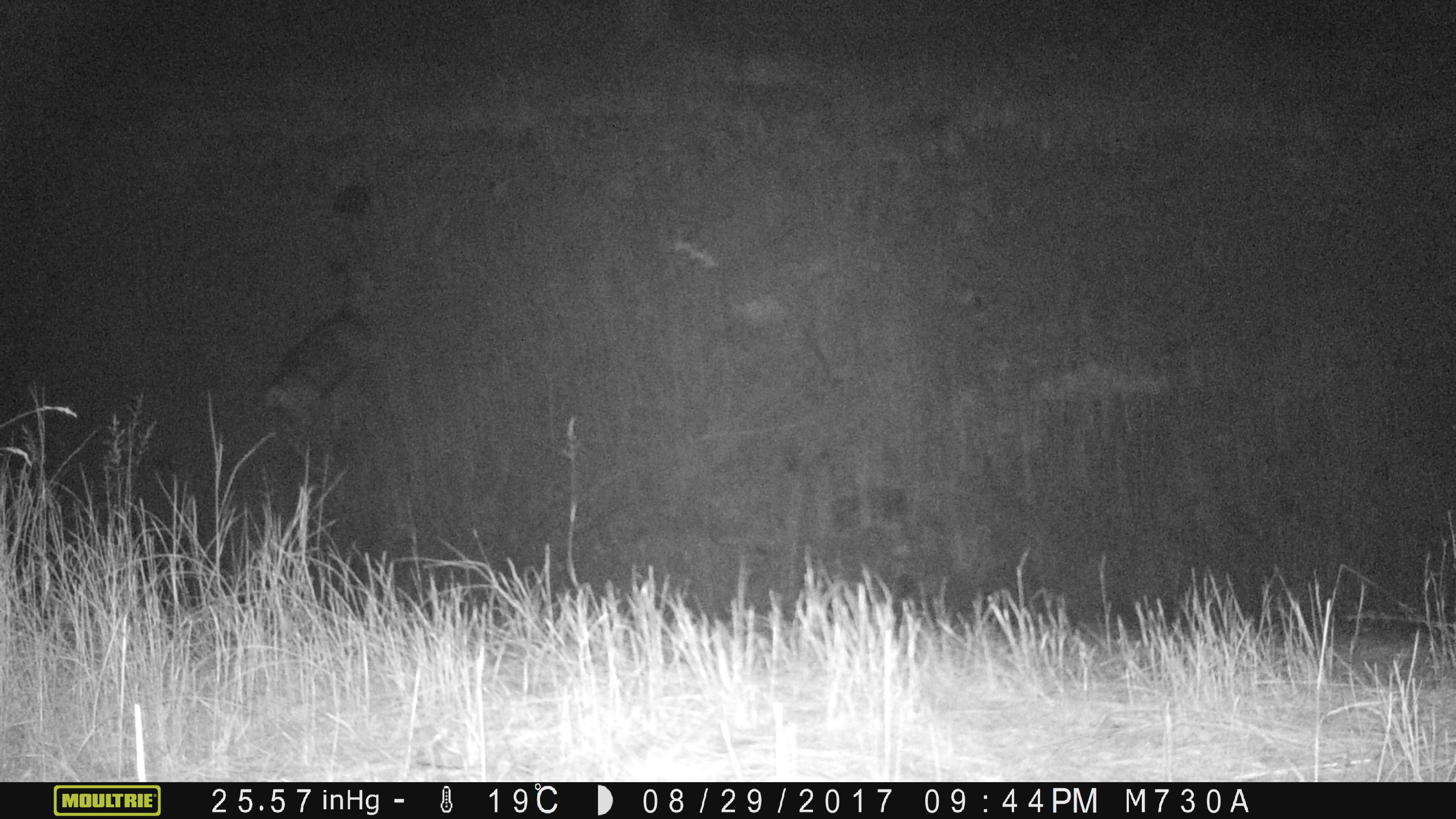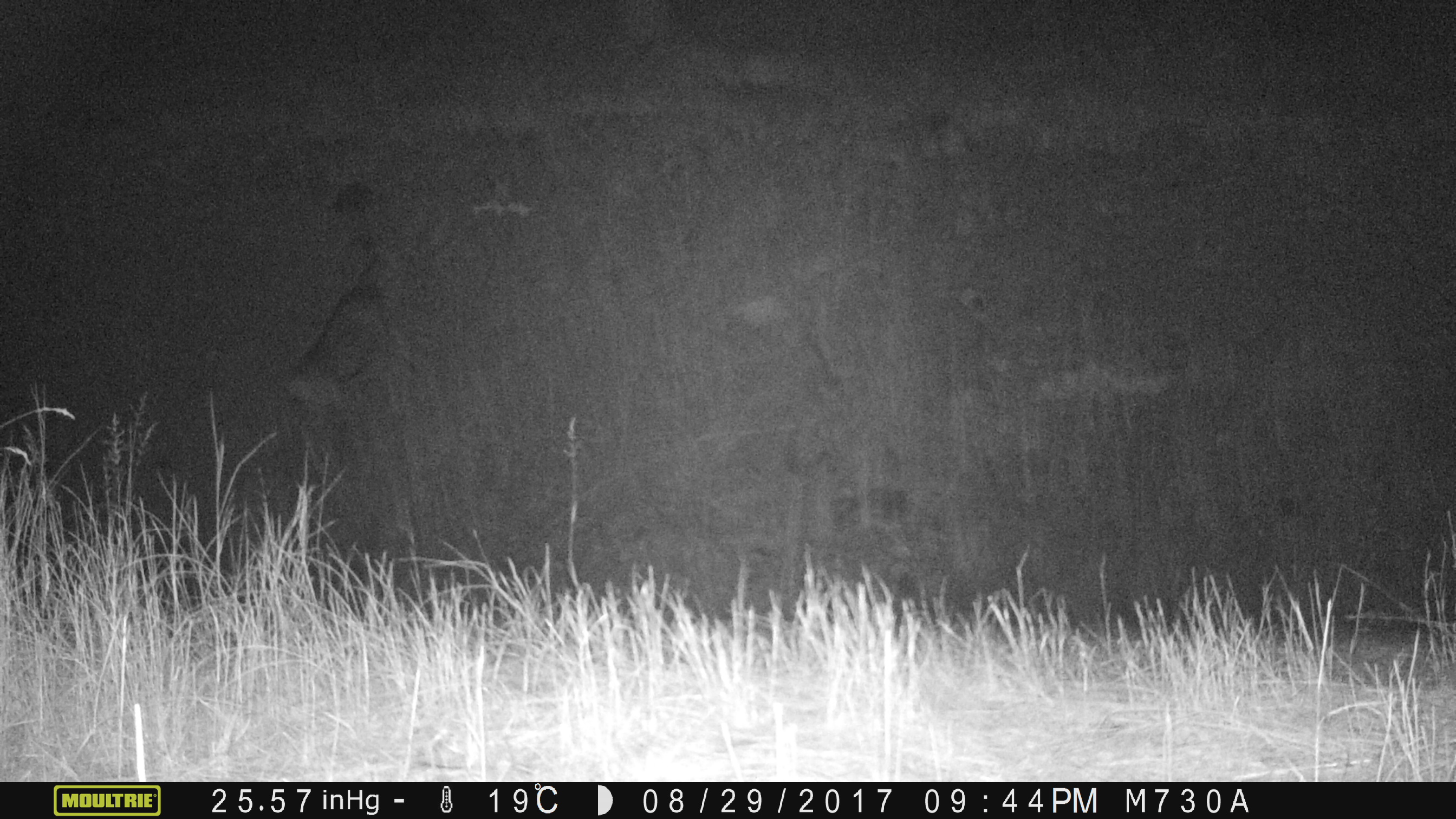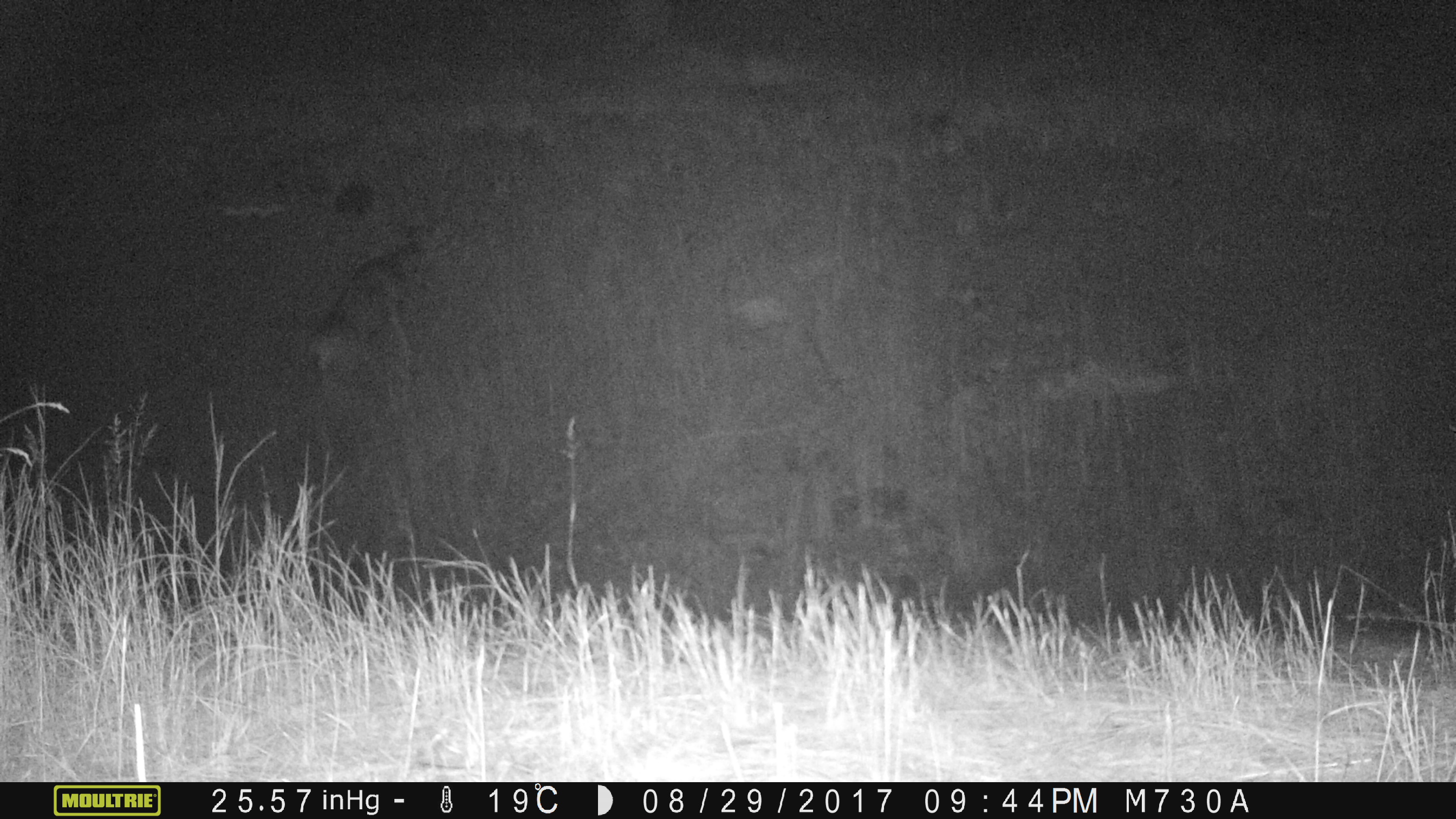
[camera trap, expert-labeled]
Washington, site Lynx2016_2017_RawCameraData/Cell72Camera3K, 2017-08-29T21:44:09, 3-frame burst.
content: unidentified animal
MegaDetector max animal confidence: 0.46